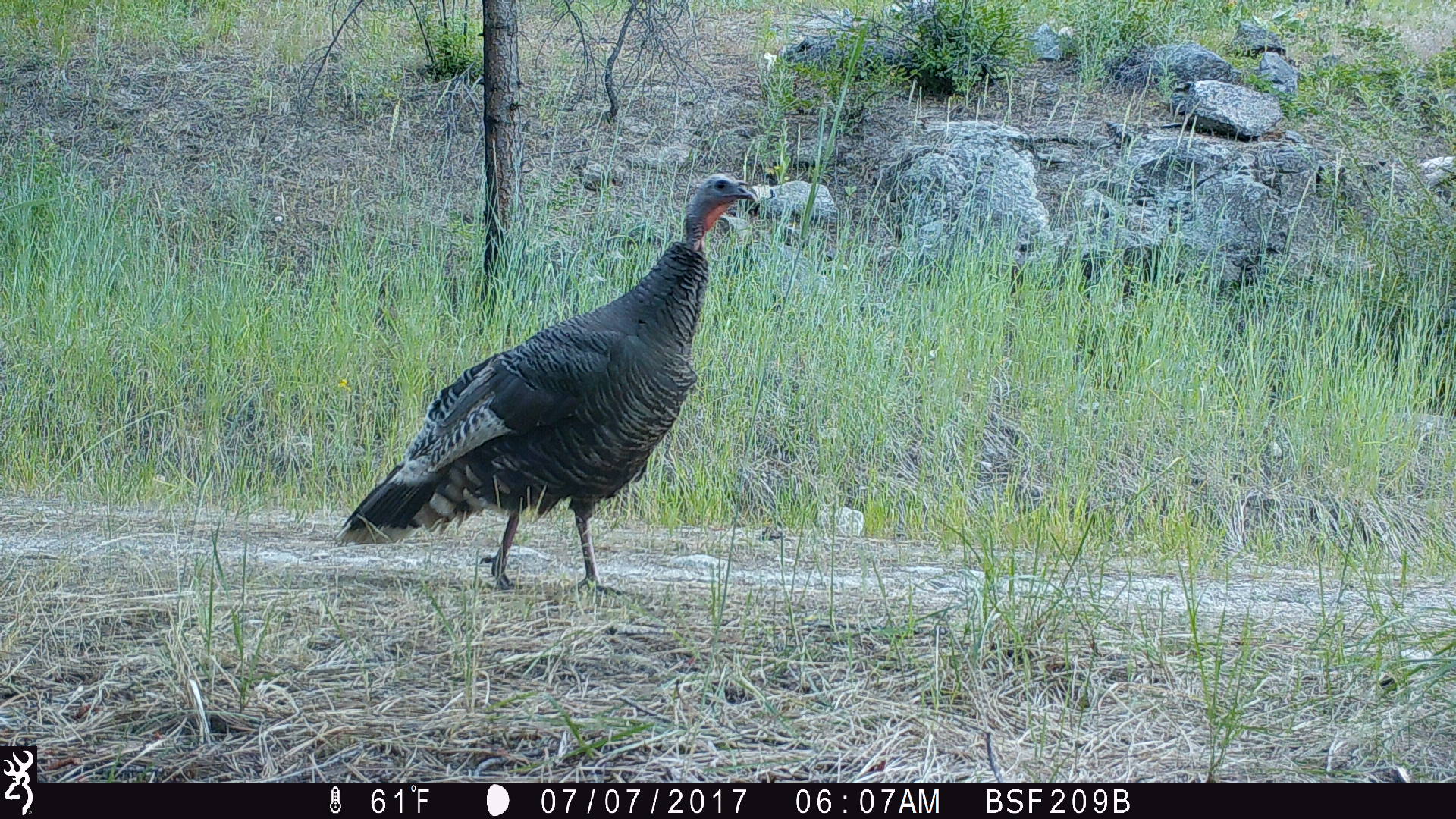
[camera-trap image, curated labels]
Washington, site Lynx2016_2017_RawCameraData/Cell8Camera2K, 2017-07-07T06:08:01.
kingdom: Animalia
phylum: Chordata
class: Aves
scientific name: Aves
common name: birds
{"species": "Aves (birds)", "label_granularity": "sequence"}